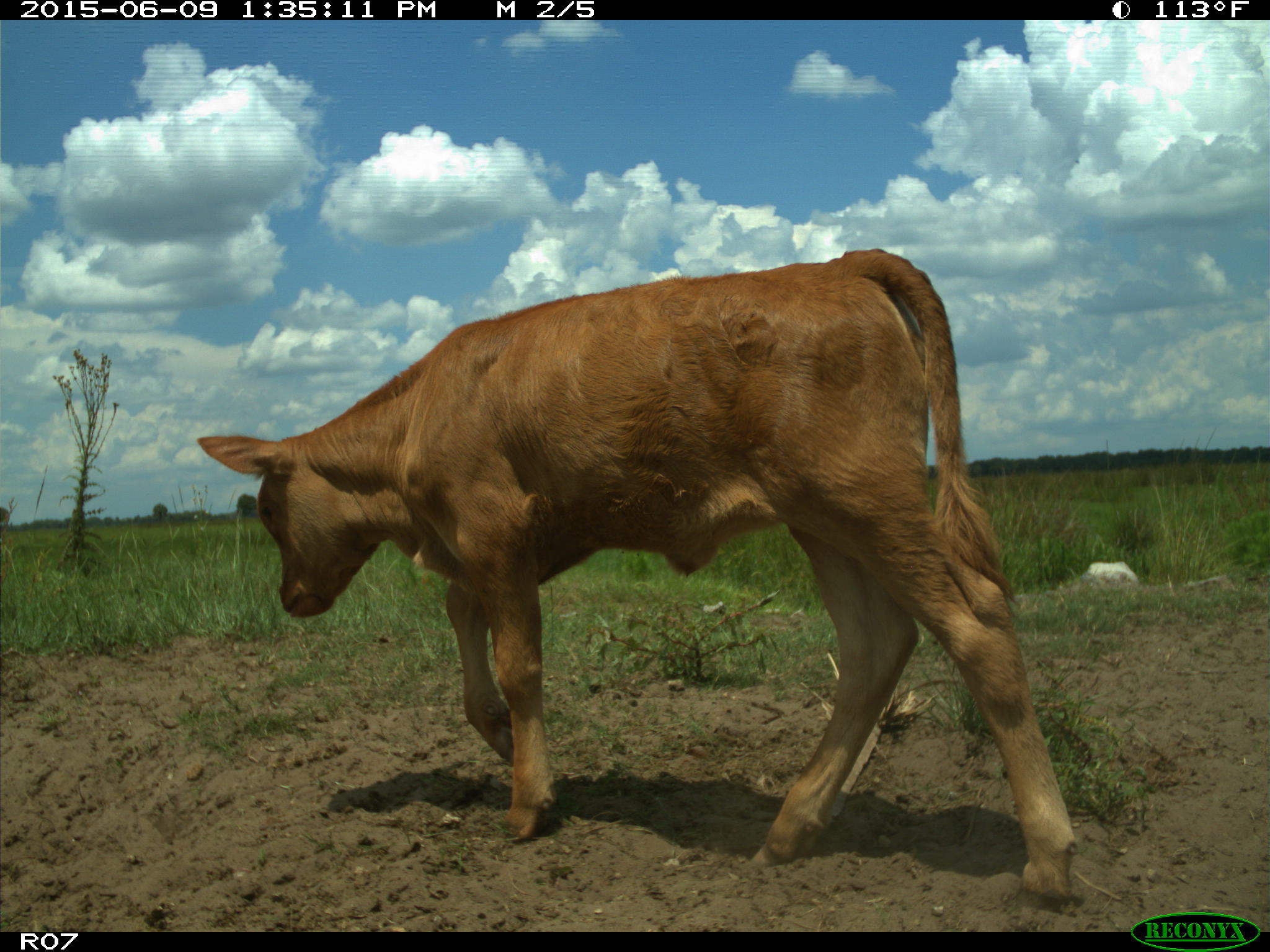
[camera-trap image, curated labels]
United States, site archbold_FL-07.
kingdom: Animalia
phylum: Chordata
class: Mammalia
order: Artiodactyla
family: Bovidae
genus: Bos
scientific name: Bos taurus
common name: domestic cow